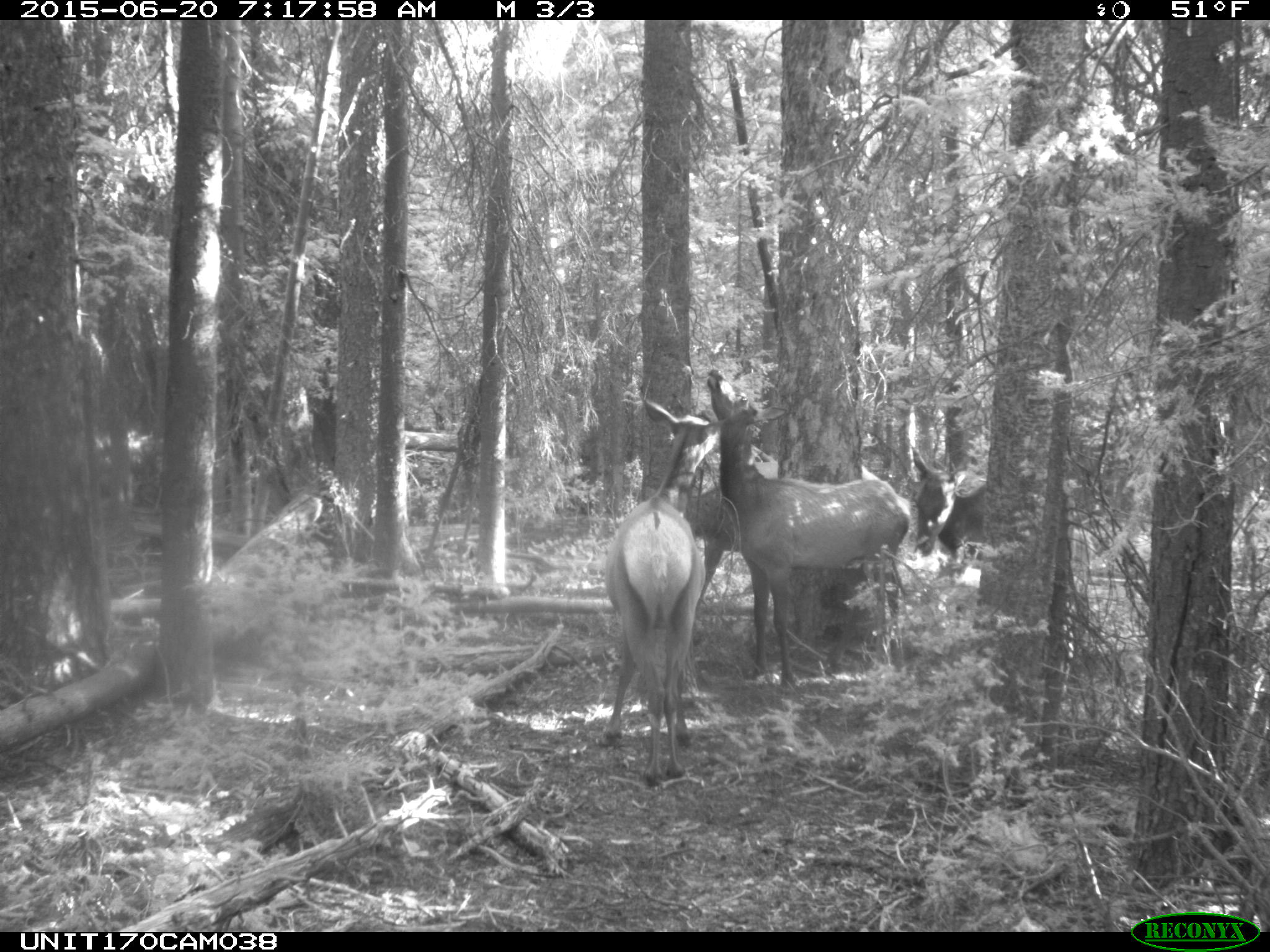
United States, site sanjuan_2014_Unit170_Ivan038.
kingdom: Animalia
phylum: Chordata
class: Mammalia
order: Artiodactyla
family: Cervidae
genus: Cervus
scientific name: Cervus elaphus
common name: red deer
Cervus elaphus (red deer).